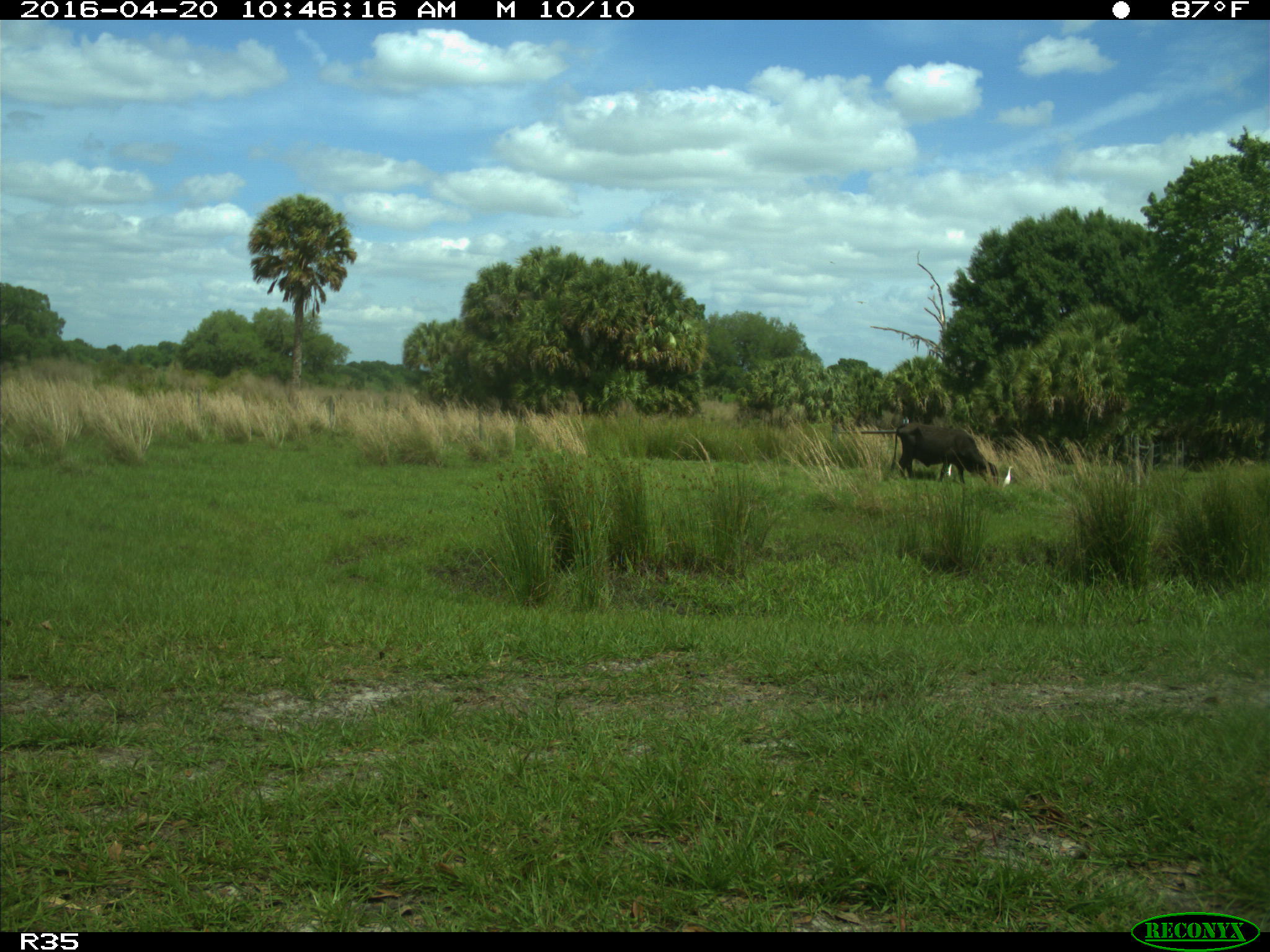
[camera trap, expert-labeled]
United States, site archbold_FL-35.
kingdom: Animalia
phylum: Chordata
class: Mammalia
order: Artiodactyla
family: Bovidae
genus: Bos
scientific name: Bos taurus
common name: domestic cow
Bos taurus (domestic cow).